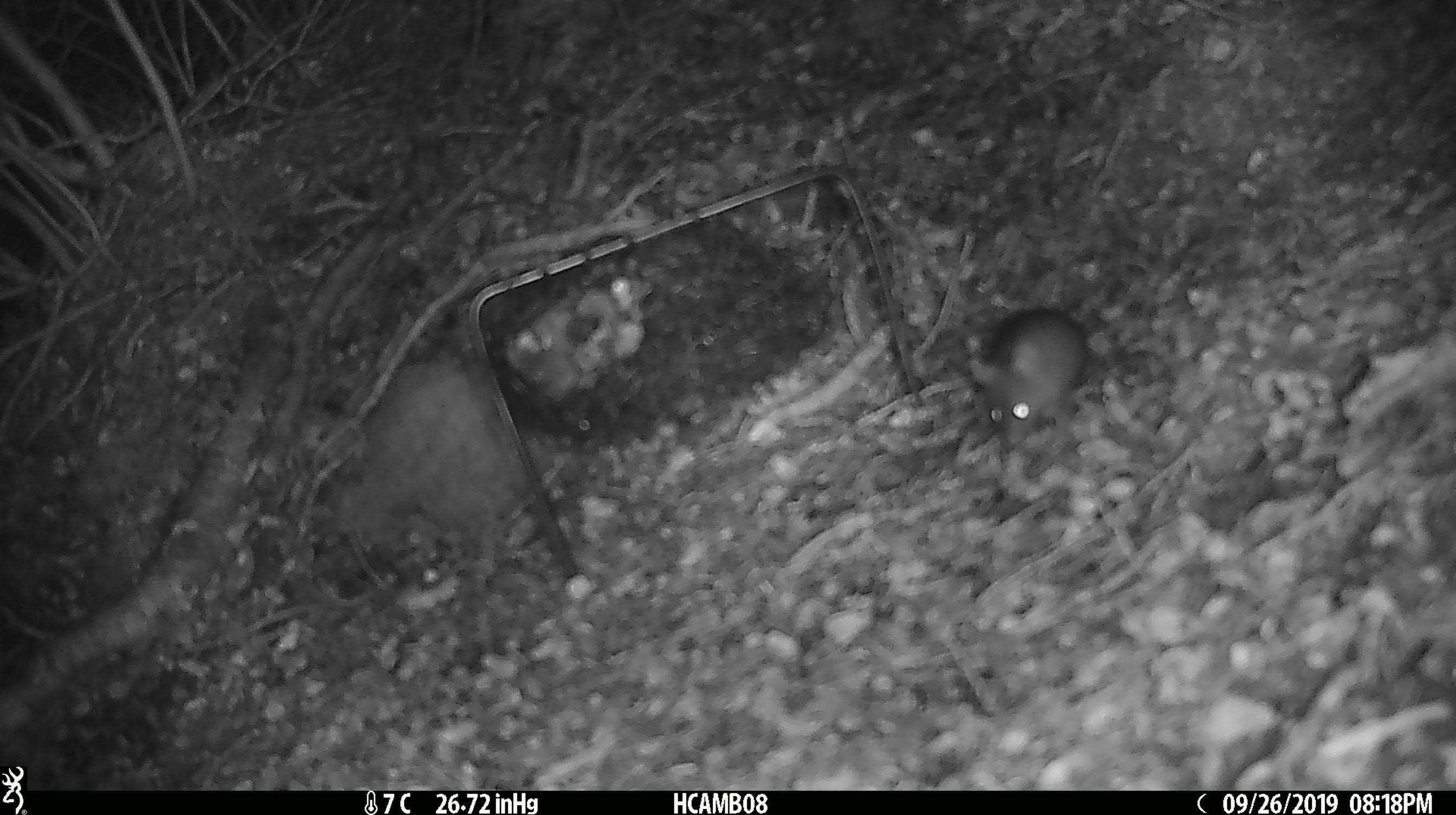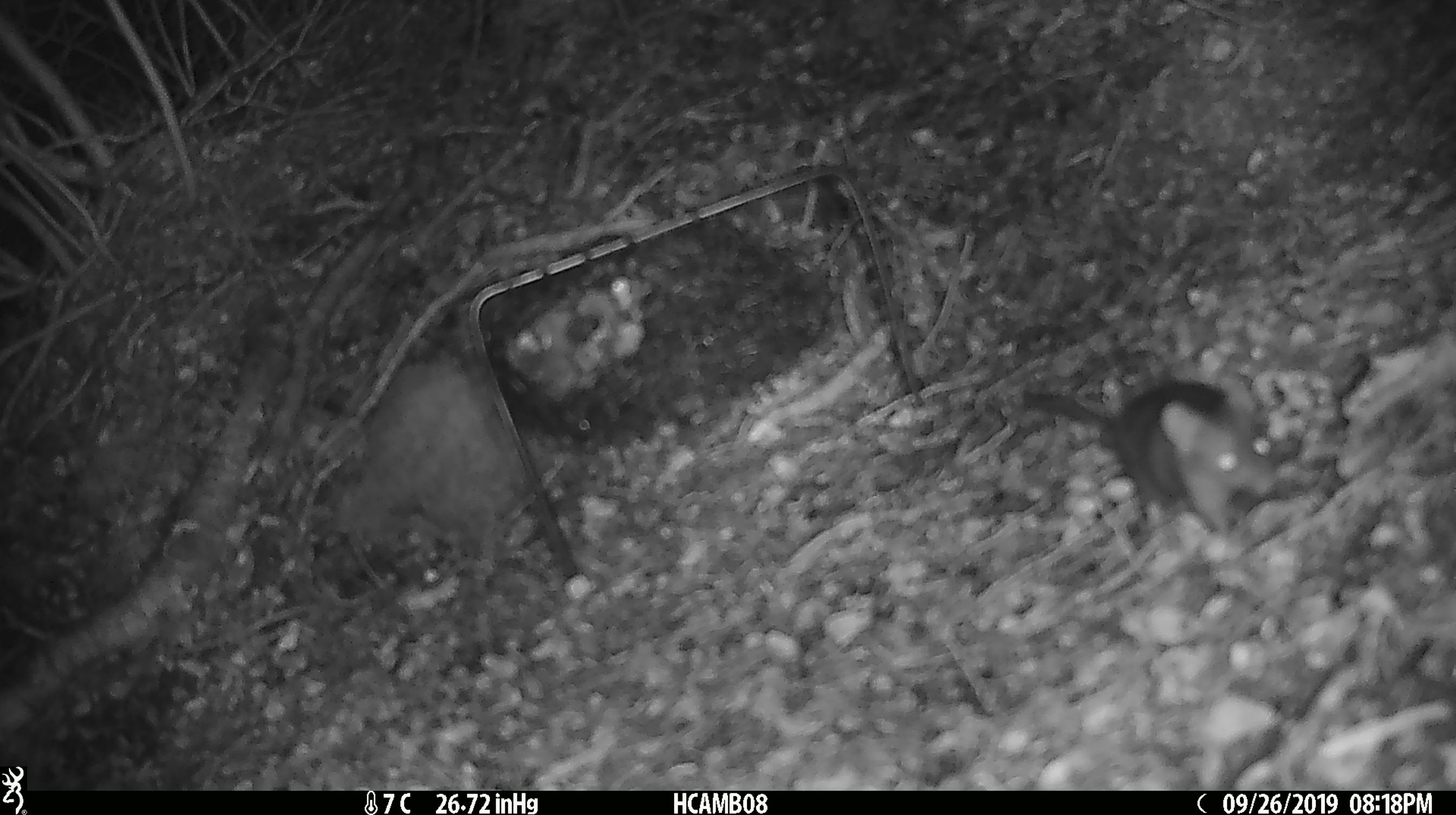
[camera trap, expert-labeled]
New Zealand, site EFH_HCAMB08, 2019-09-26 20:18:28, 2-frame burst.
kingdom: Animalia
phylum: Chordata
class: Mammalia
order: Rodentia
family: Muridae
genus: Mus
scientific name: Mus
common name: mouse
Mouse (Mus).